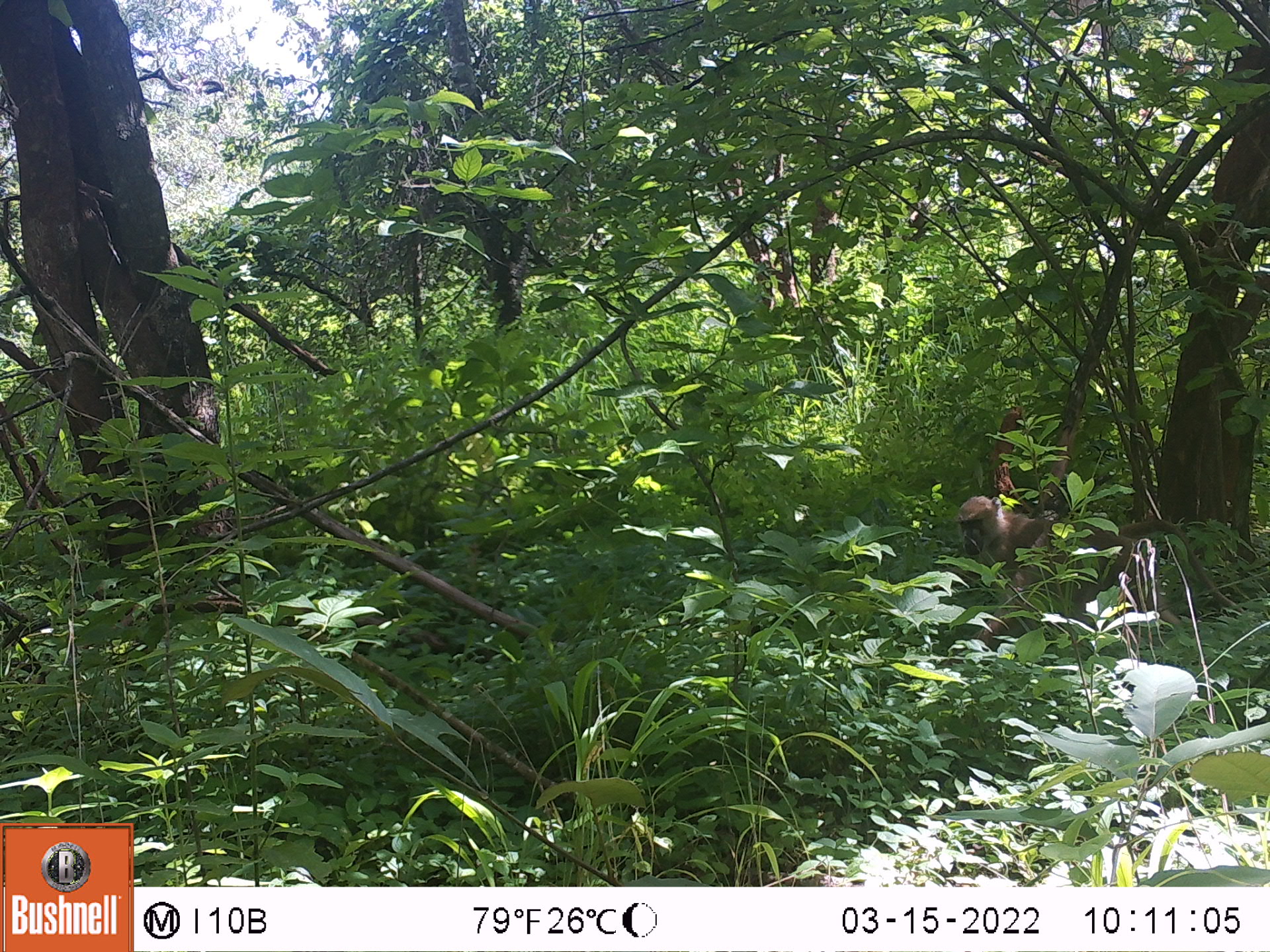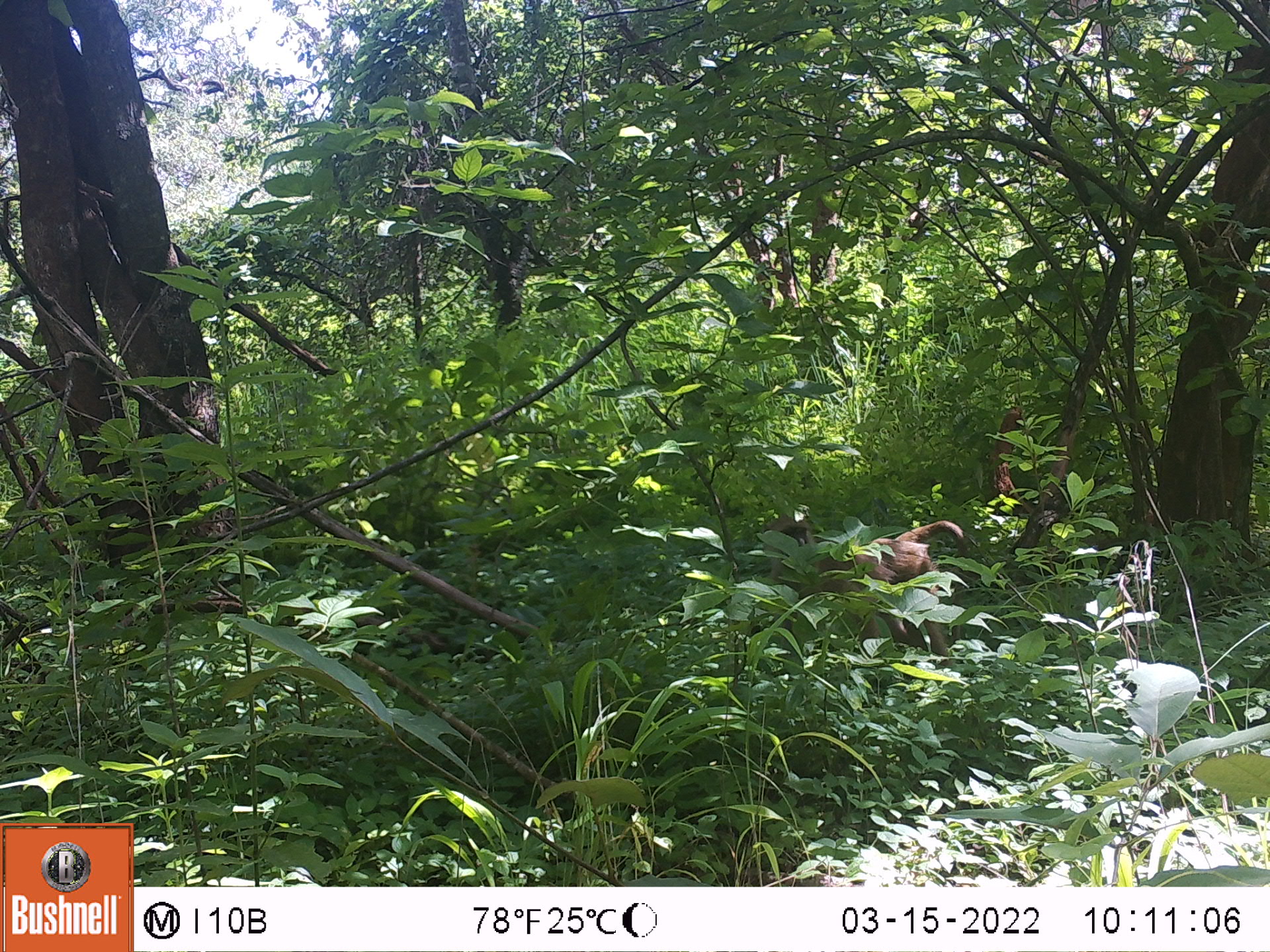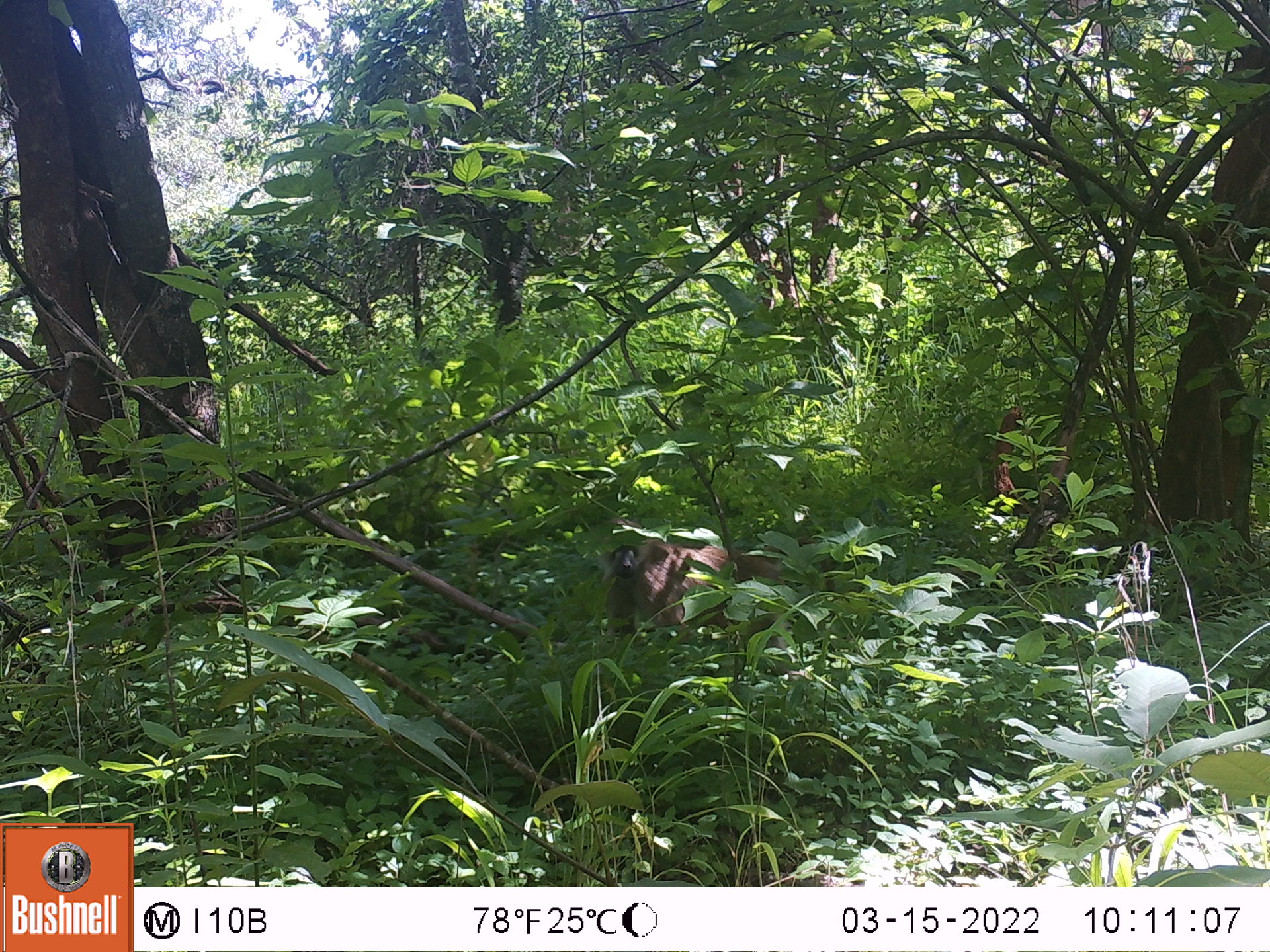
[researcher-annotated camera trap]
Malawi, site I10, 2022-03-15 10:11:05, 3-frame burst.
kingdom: Animalia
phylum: Chordata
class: Mammalia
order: Primates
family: Cercopithecidae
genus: Papio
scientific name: Papio cynocephalus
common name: yellow baboon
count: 1